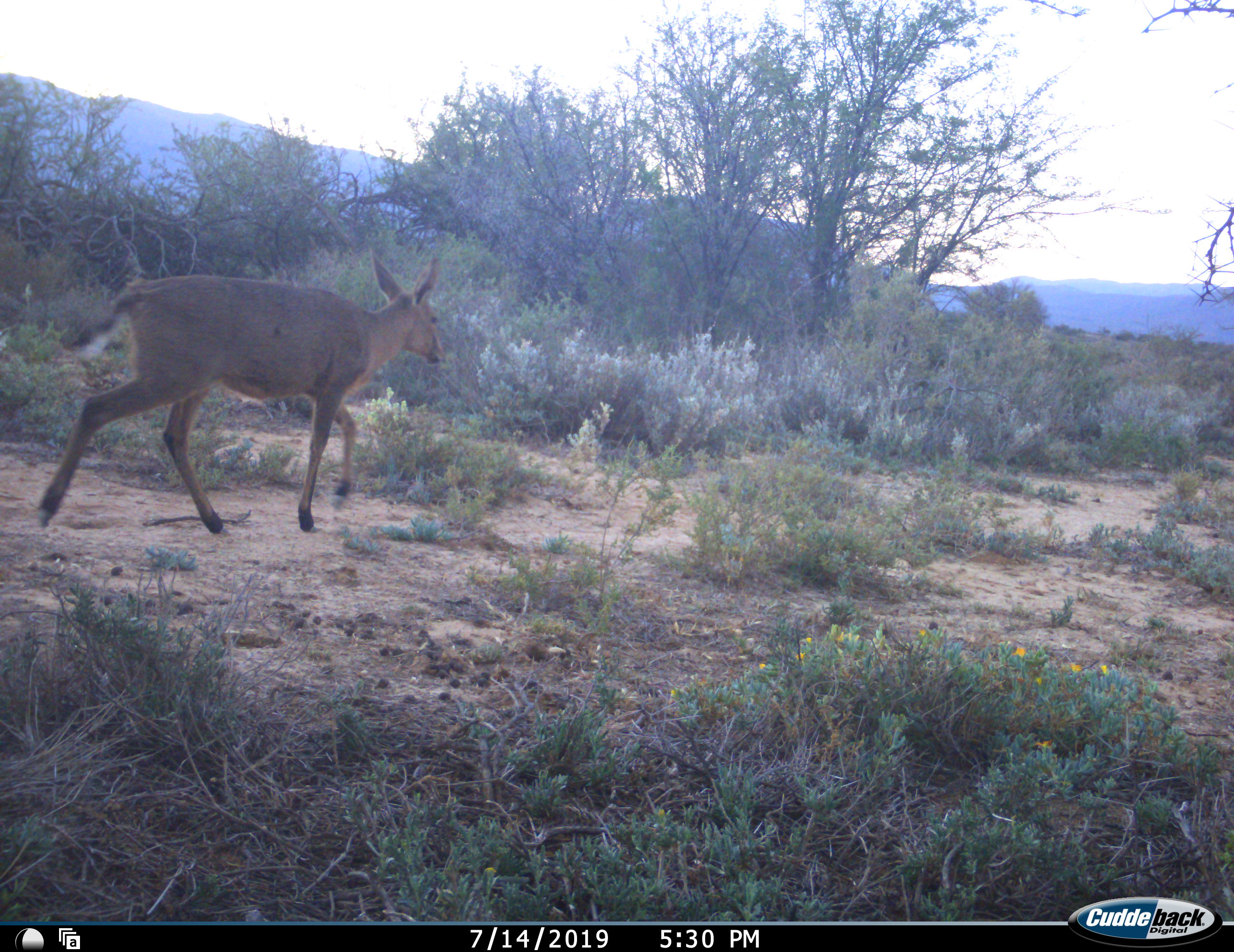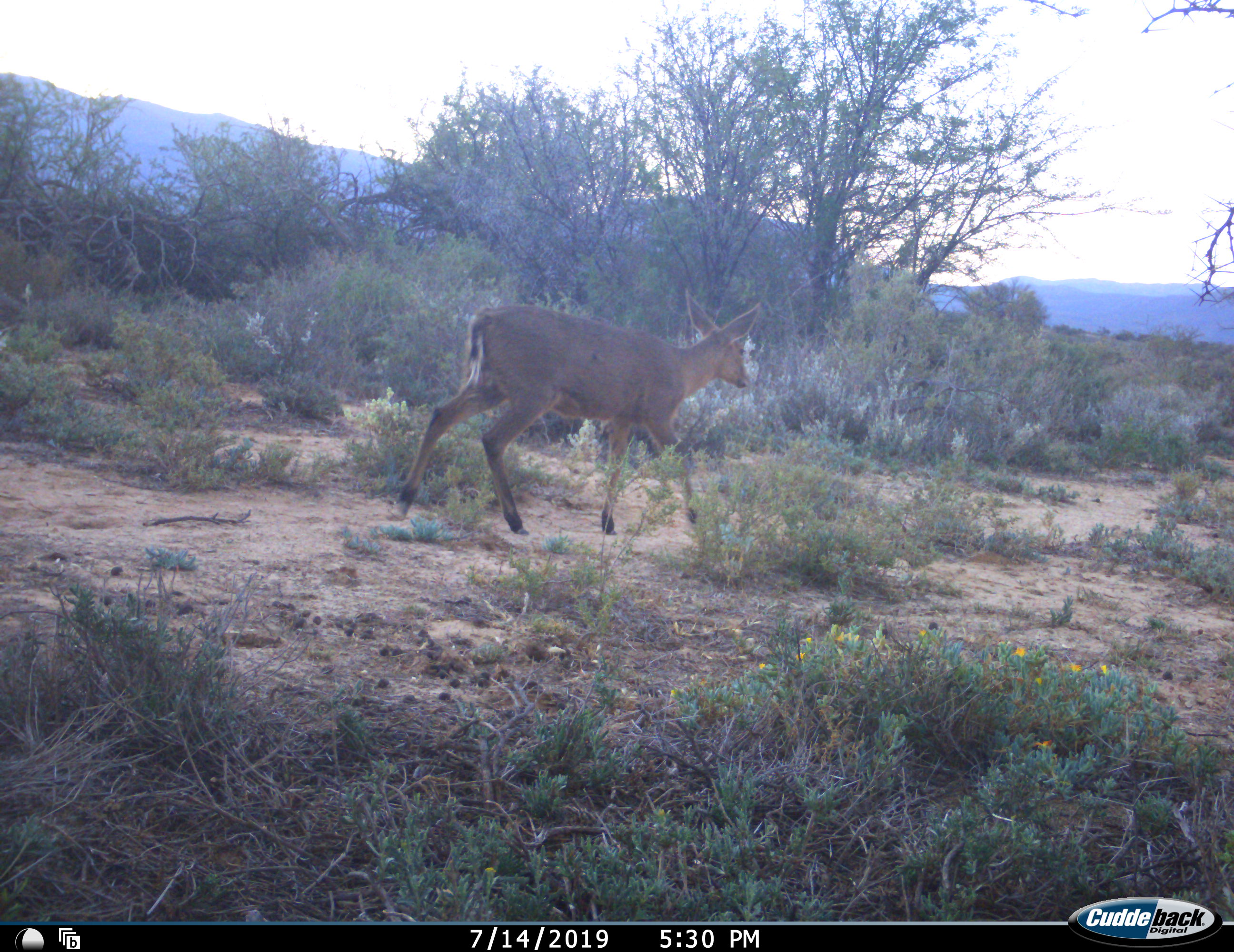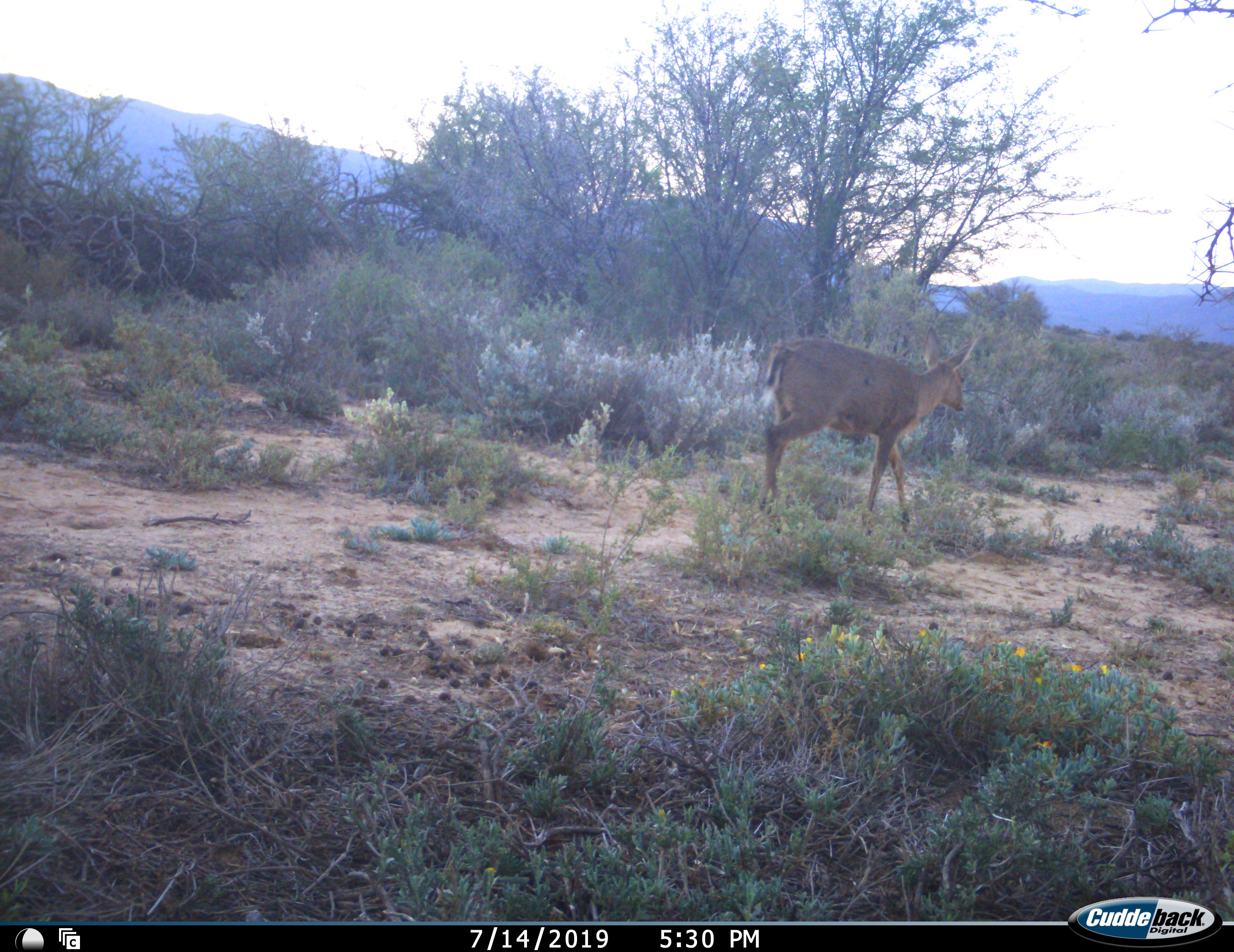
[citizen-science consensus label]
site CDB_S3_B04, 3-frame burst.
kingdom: Animalia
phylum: Chordata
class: Mammalia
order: Artiodactyla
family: Bovidae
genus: Sylvicapra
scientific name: Sylvicapra grimmia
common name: common duiker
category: duikercommongrey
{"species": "duikercommongrey (common duiker) (Sylvicapra grimmia)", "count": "1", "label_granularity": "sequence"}